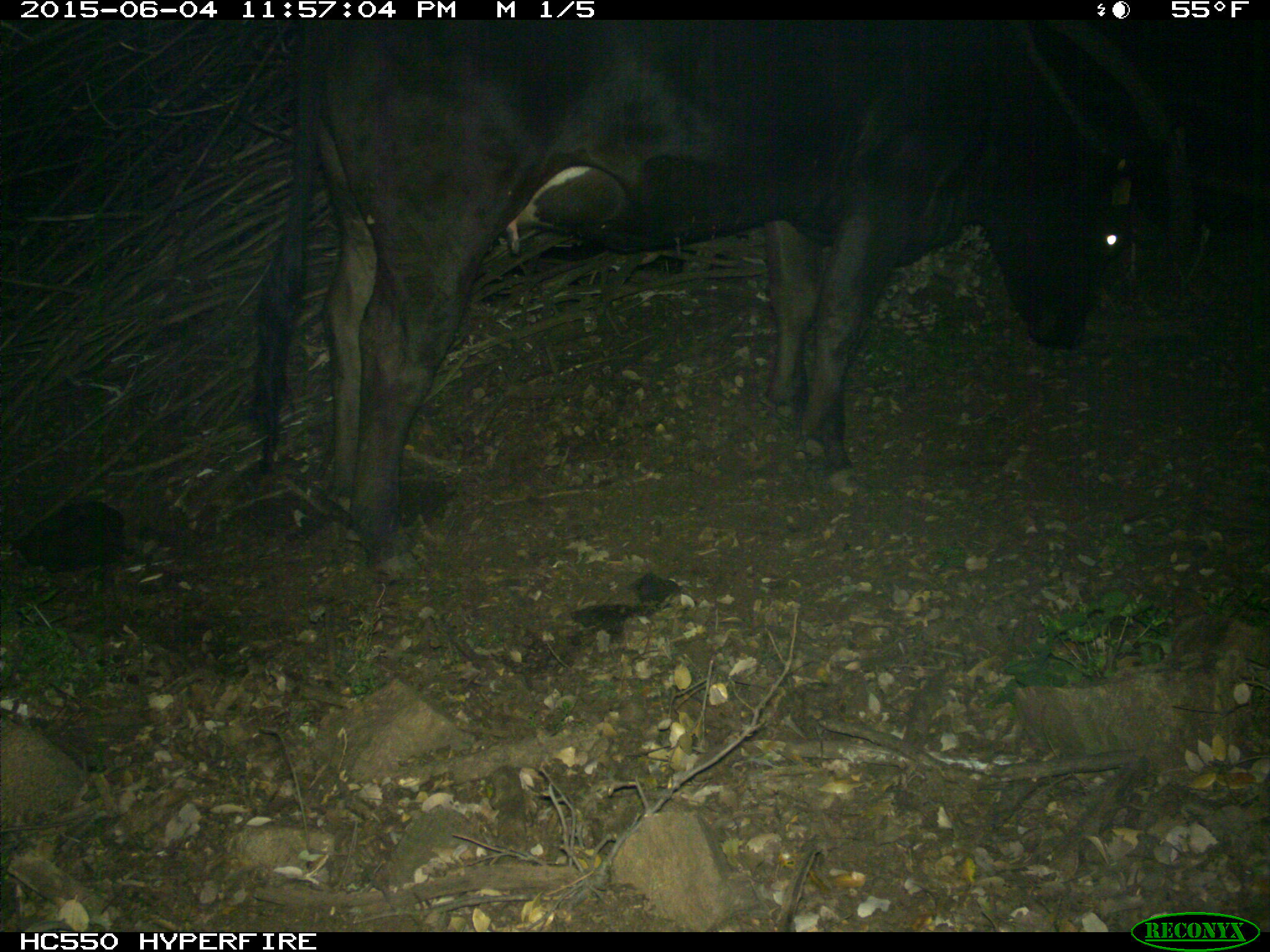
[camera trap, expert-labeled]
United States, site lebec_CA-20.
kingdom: Animalia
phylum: Chordata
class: Mammalia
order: Artiodactyla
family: Bovidae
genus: Bos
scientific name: Bos taurus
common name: domestic cow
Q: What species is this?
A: Bos taurus (domestic cow).